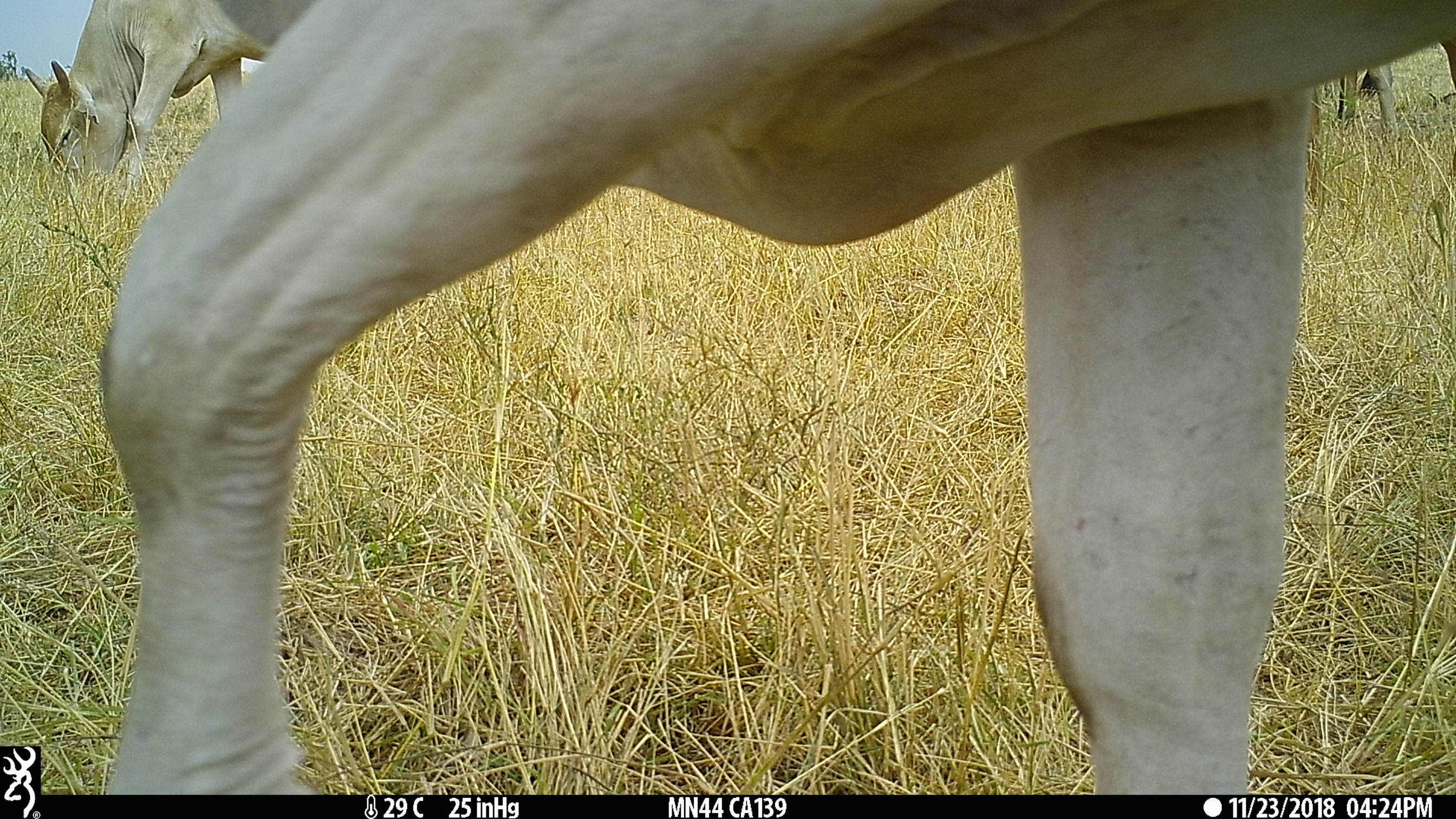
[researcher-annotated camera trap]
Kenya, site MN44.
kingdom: Animalia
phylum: Chordata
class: Mammalia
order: Artiodactyla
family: Bovidae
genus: Bos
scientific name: Bos taurus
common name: cattle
Cattle (Bos taurus).